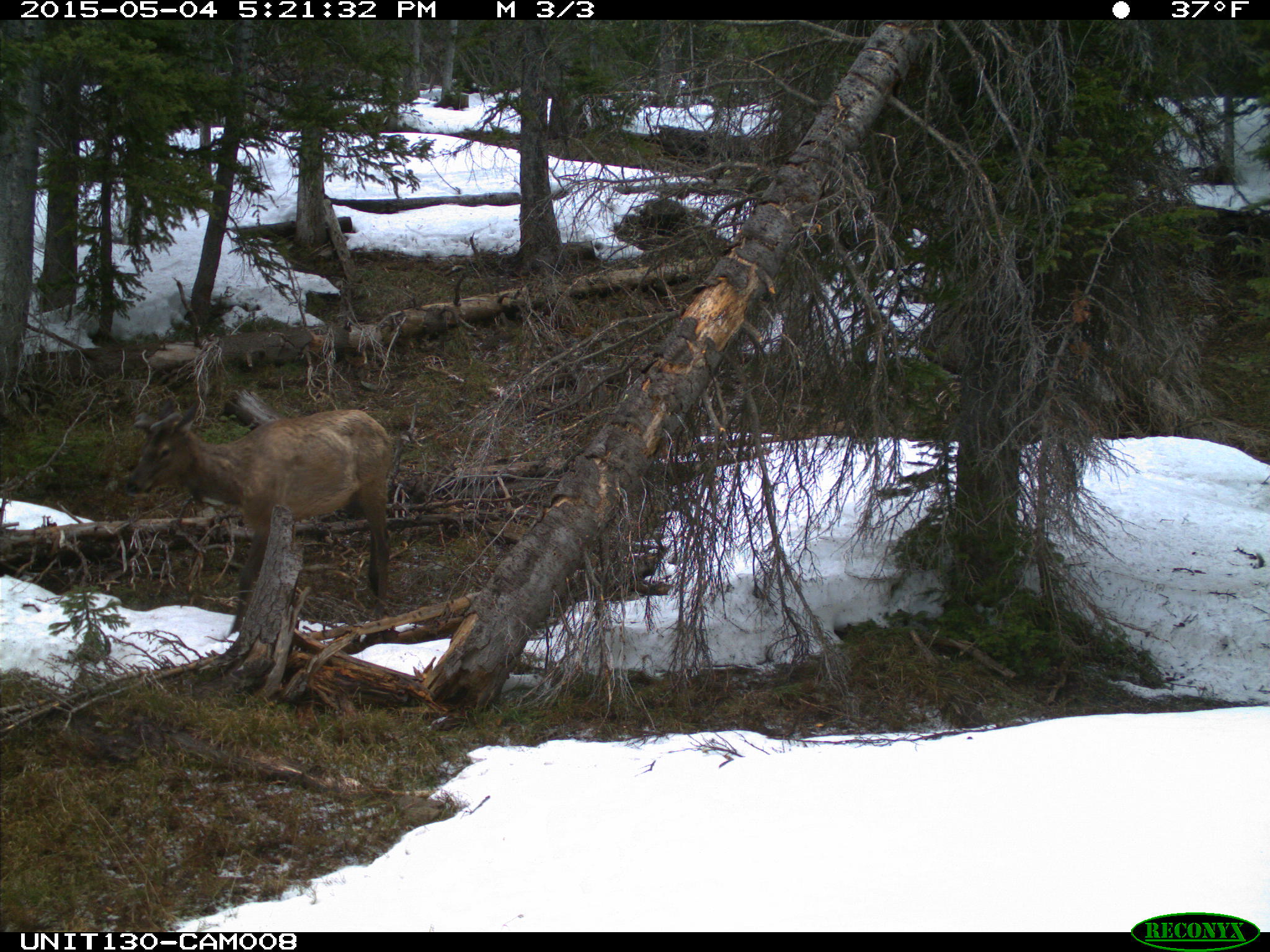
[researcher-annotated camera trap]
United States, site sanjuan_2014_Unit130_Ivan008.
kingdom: Animalia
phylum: Chordata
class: Mammalia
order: Artiodactyla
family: Cervidae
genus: Cervus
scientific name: Cervus elaphus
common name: red deer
Cervus elaphus (red deer).